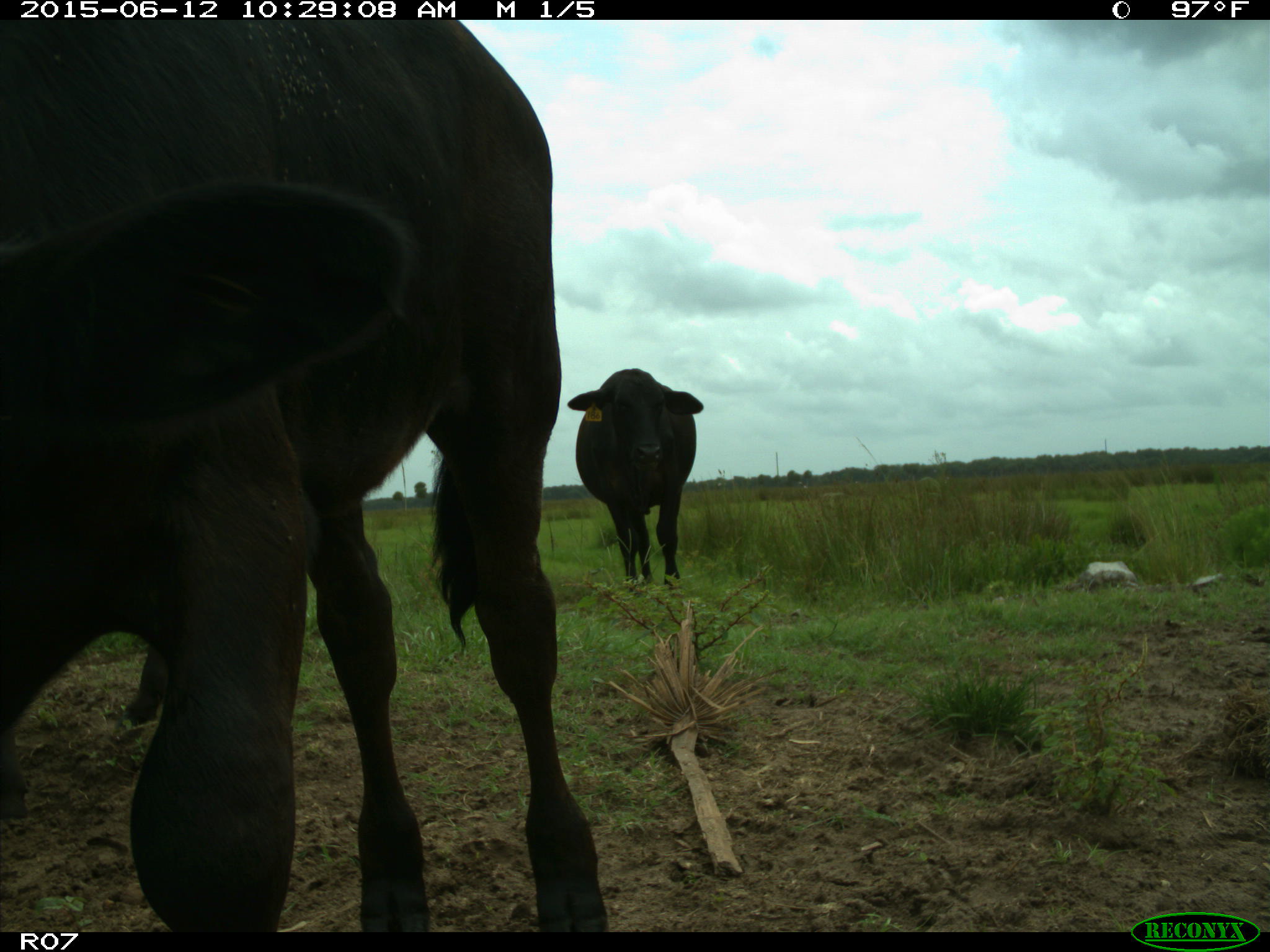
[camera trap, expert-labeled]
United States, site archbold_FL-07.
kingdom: Animalia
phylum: Chordata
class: Mammalia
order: Artiodactyla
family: Bovidae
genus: Bos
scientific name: Bos taurus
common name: domestic cow